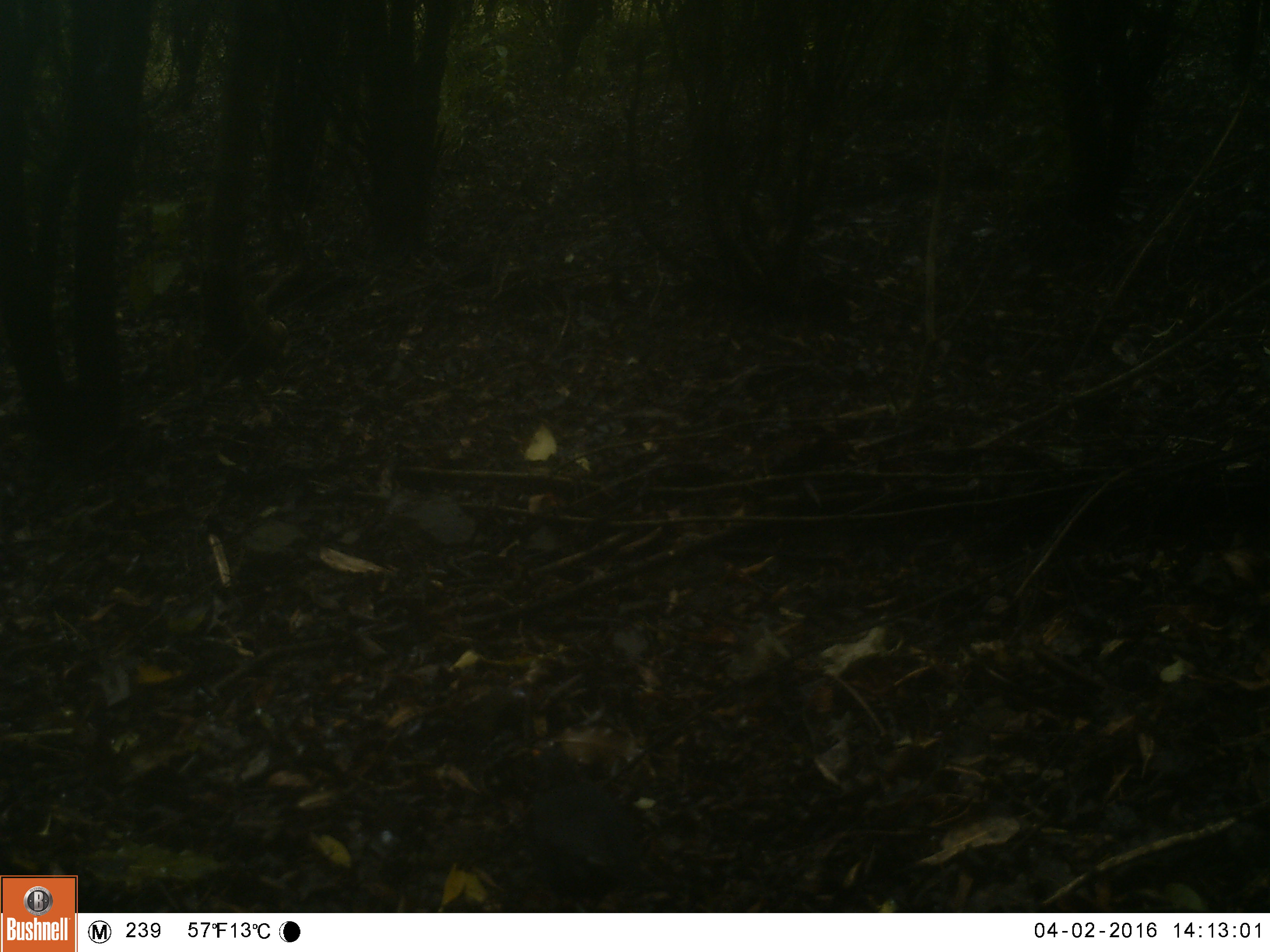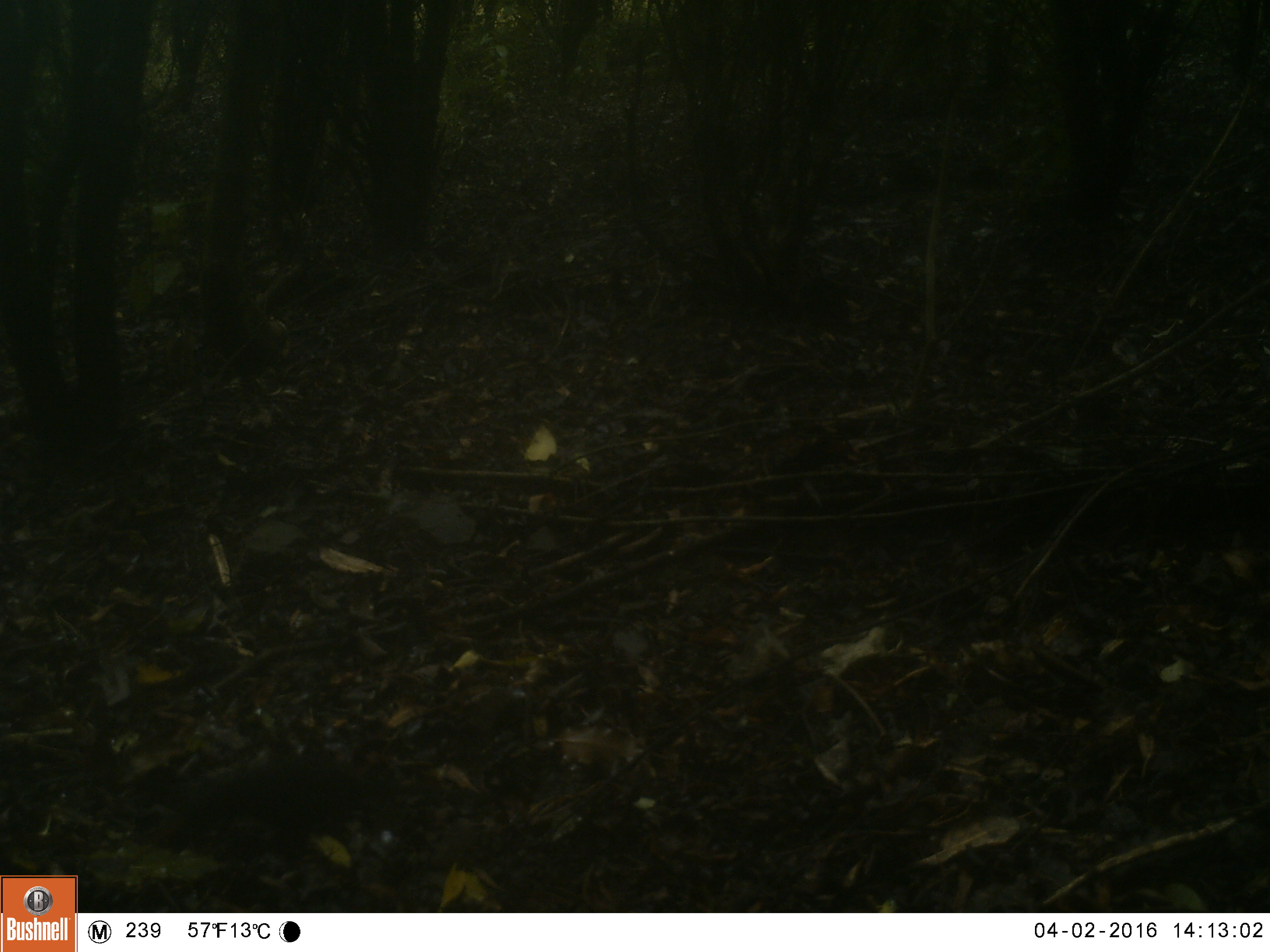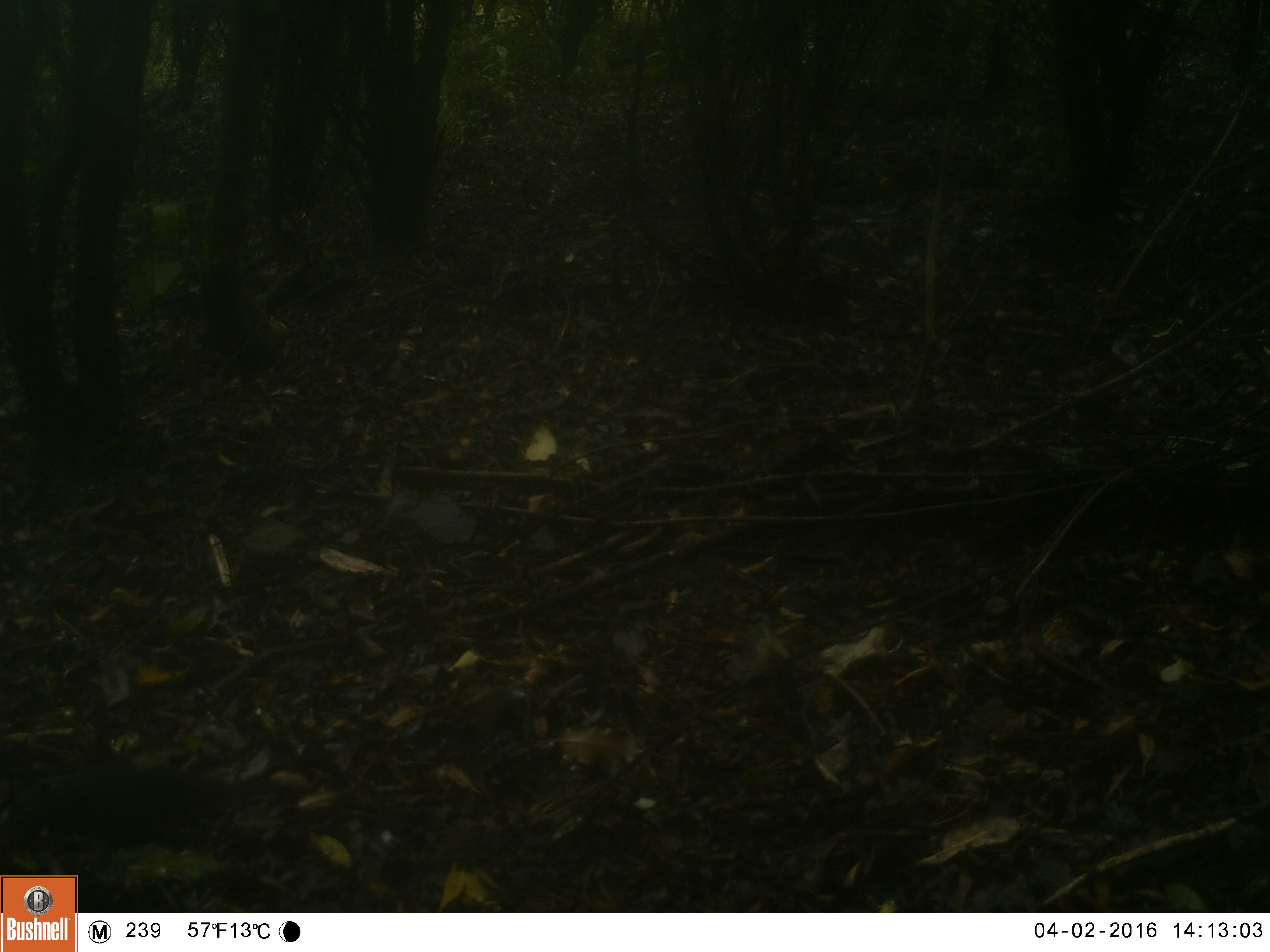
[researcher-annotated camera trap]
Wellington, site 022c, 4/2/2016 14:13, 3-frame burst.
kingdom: Animalia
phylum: Chordata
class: Aves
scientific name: Aves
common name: bird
Bird (Aves).